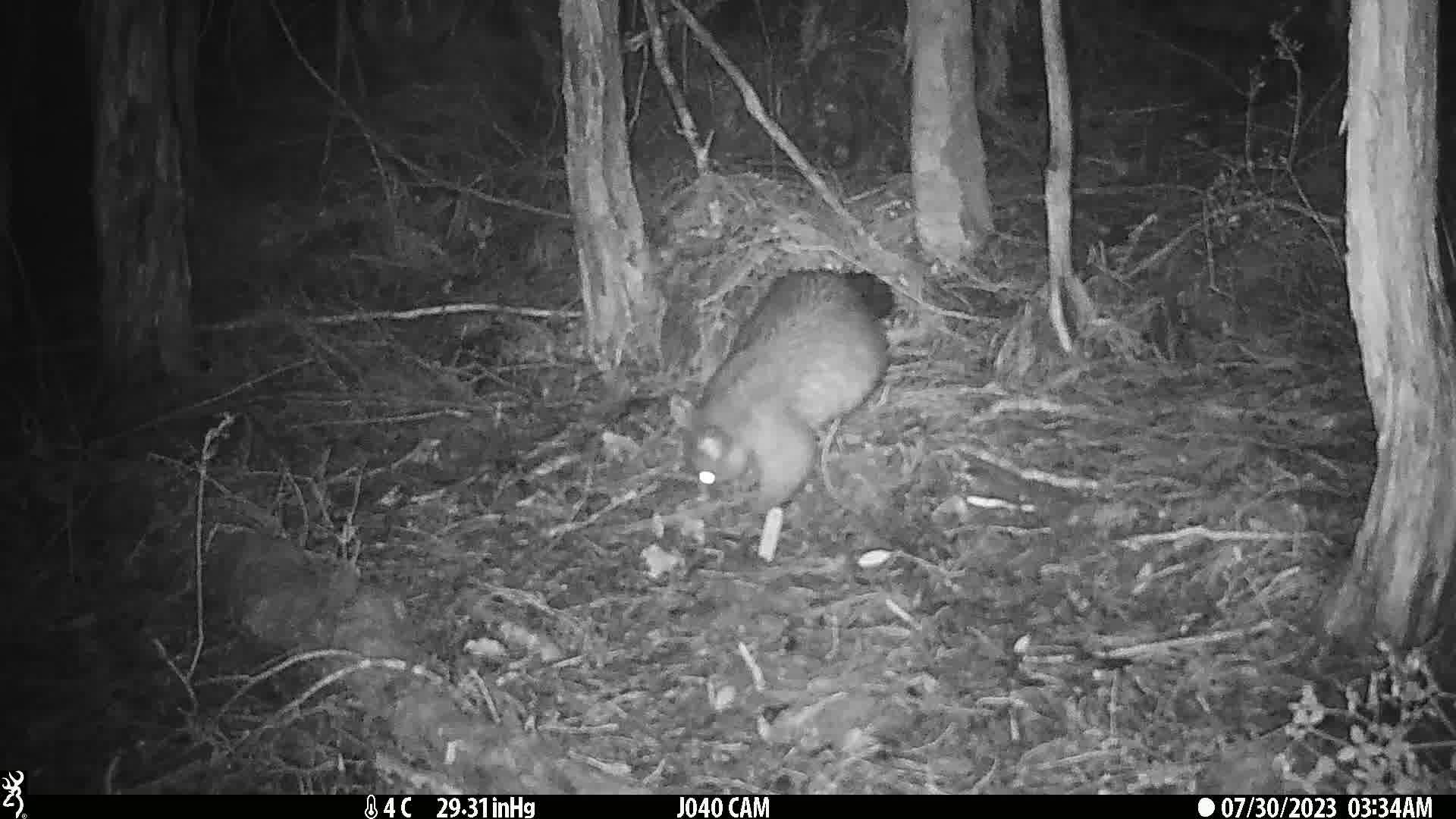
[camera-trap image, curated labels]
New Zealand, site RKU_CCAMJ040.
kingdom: Animalia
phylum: Chordata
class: Mammalia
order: Diprotodontia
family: Phalangeridae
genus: Trichosurus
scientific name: Trichosurus vulpecula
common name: common brushtail possum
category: possum